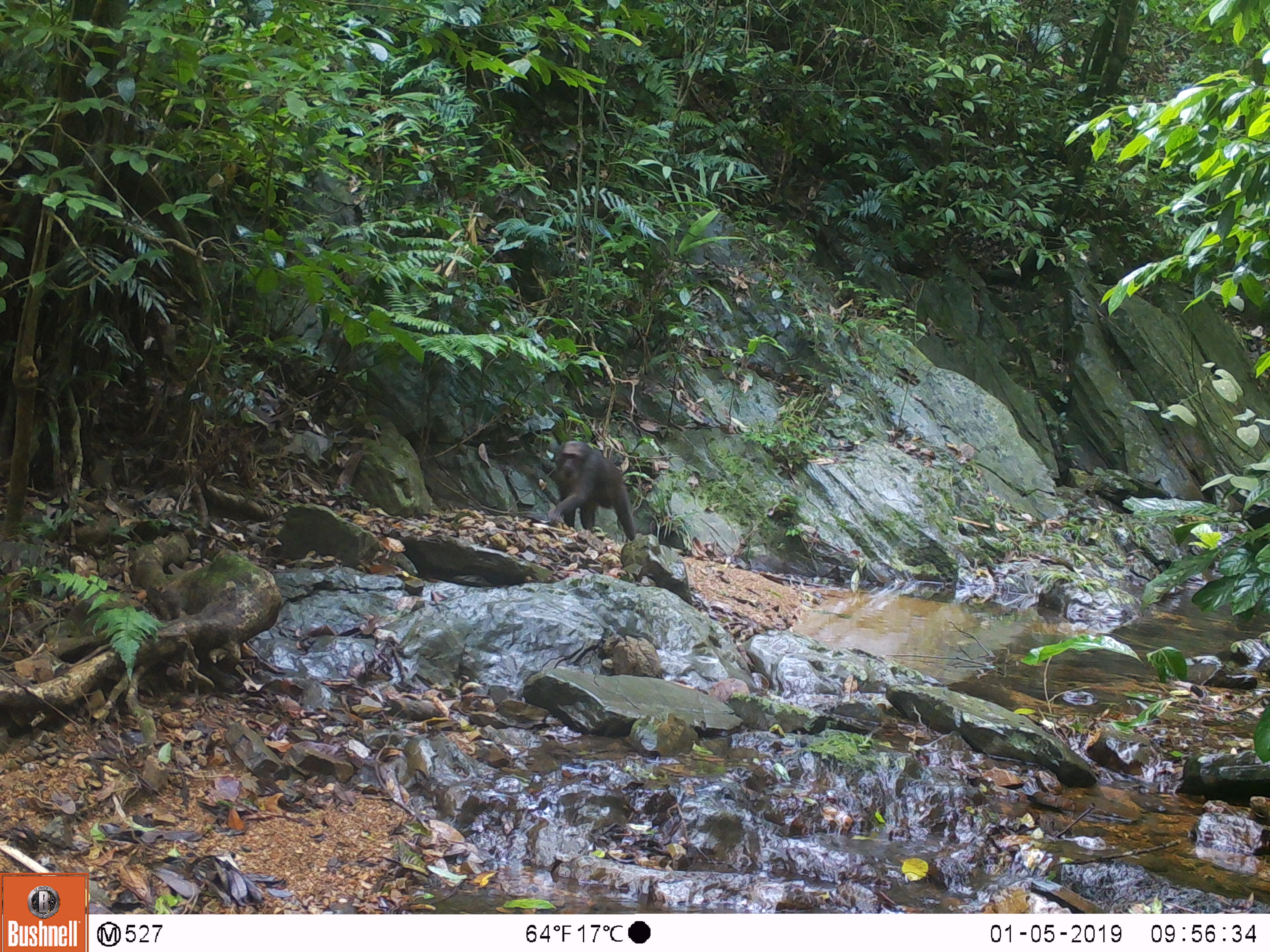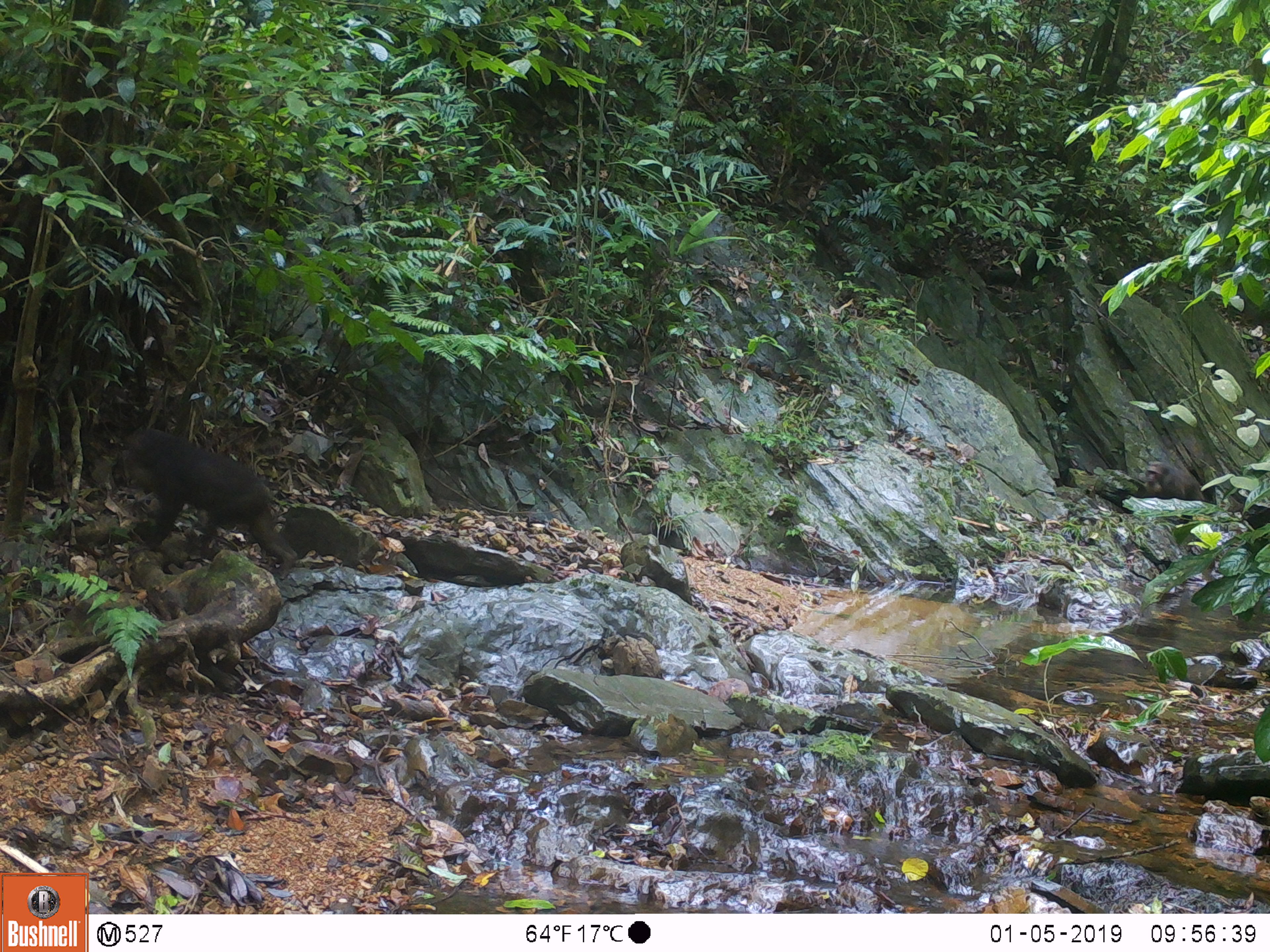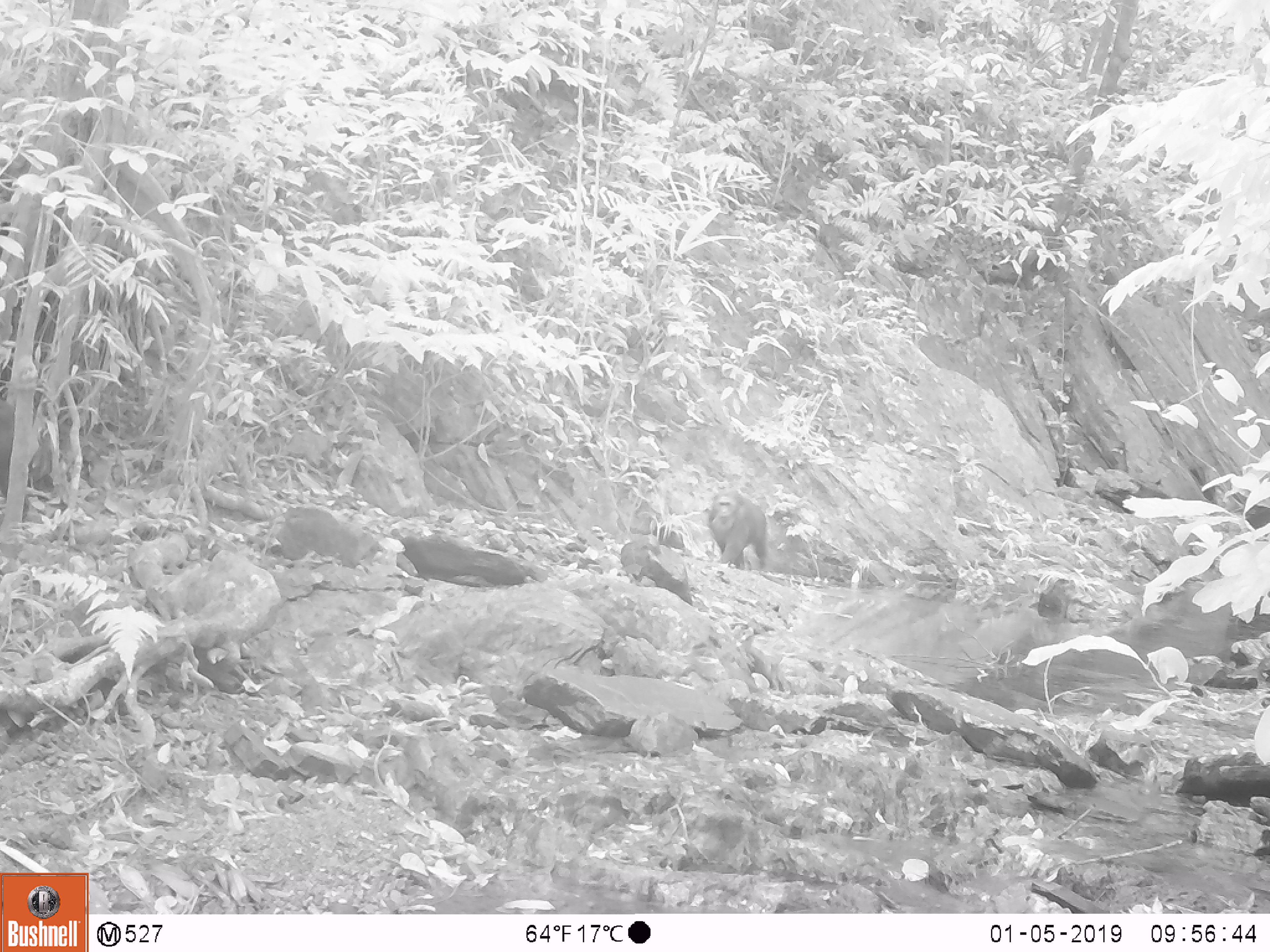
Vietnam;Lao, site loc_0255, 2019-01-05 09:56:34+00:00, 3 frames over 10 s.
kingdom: Animalia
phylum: Chordata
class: Mammalia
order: Primates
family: Cercopithecidae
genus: Macaca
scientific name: Macaca arctoides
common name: stump-tailed macaque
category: stump tailed macaque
Stump tailed macaque (stump-tailed macaque) (Macaca arctoides). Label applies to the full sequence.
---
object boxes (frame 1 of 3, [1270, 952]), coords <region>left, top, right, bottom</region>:
stump tailed macaque: <region>546, 439, 637, 541</region>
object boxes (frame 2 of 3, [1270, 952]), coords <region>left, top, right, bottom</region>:
stump tailed macaque: <region>123, 425, 297, 580</region>; <region>1145, 461, 1209, 501</region>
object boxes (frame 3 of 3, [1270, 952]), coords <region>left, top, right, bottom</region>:
stump tailed macaque: <region>709, 488, 771, 571</region>